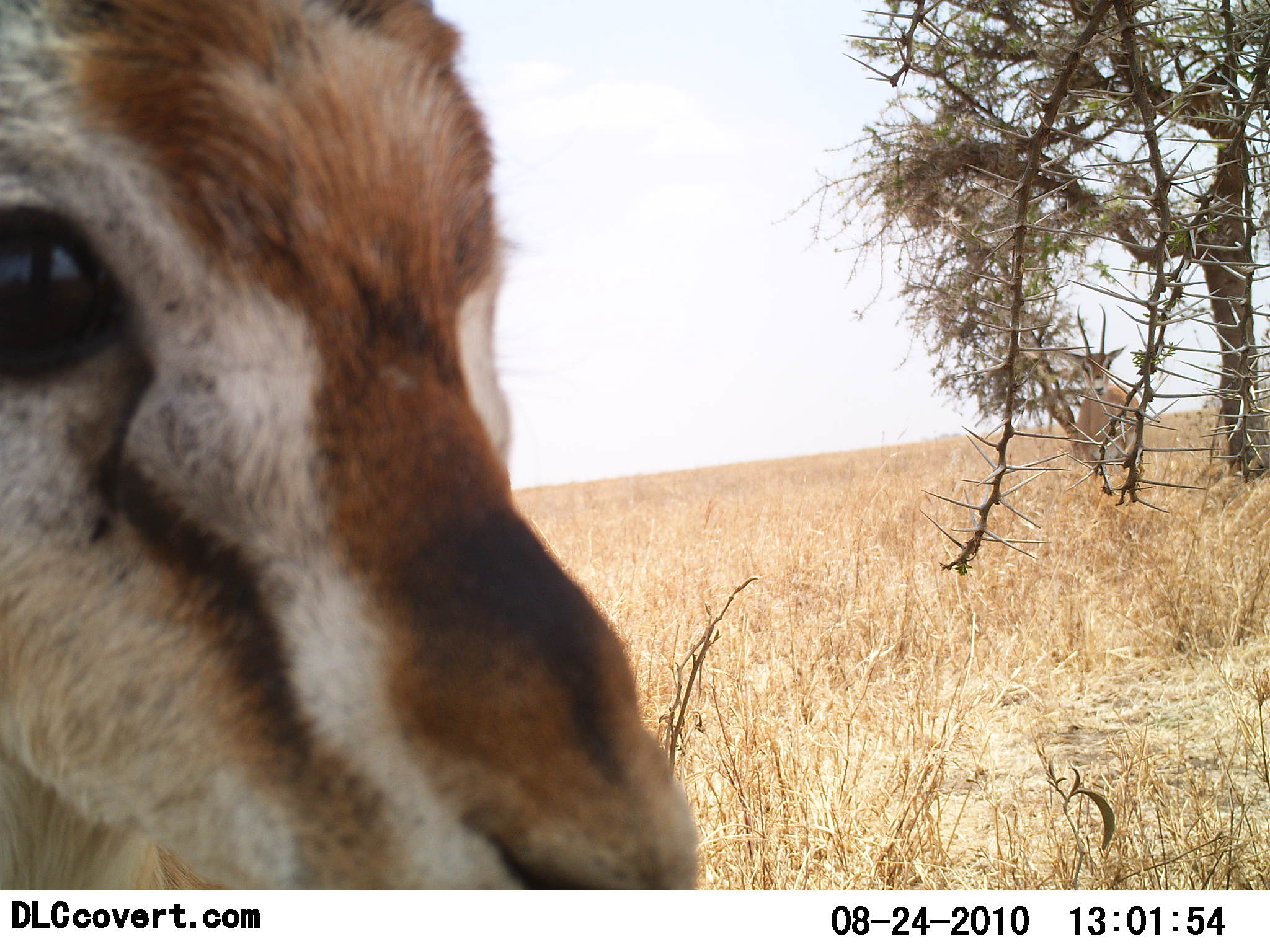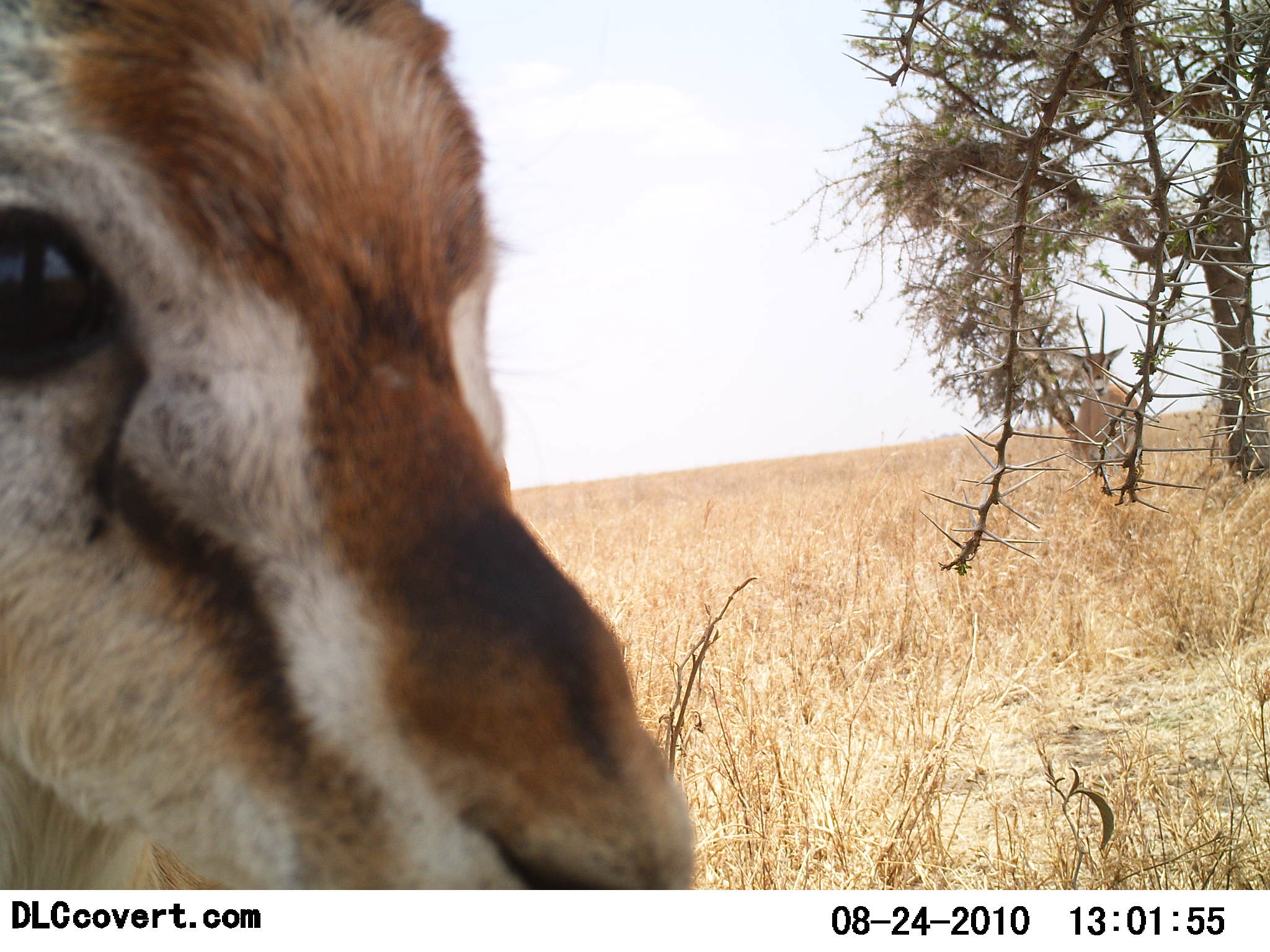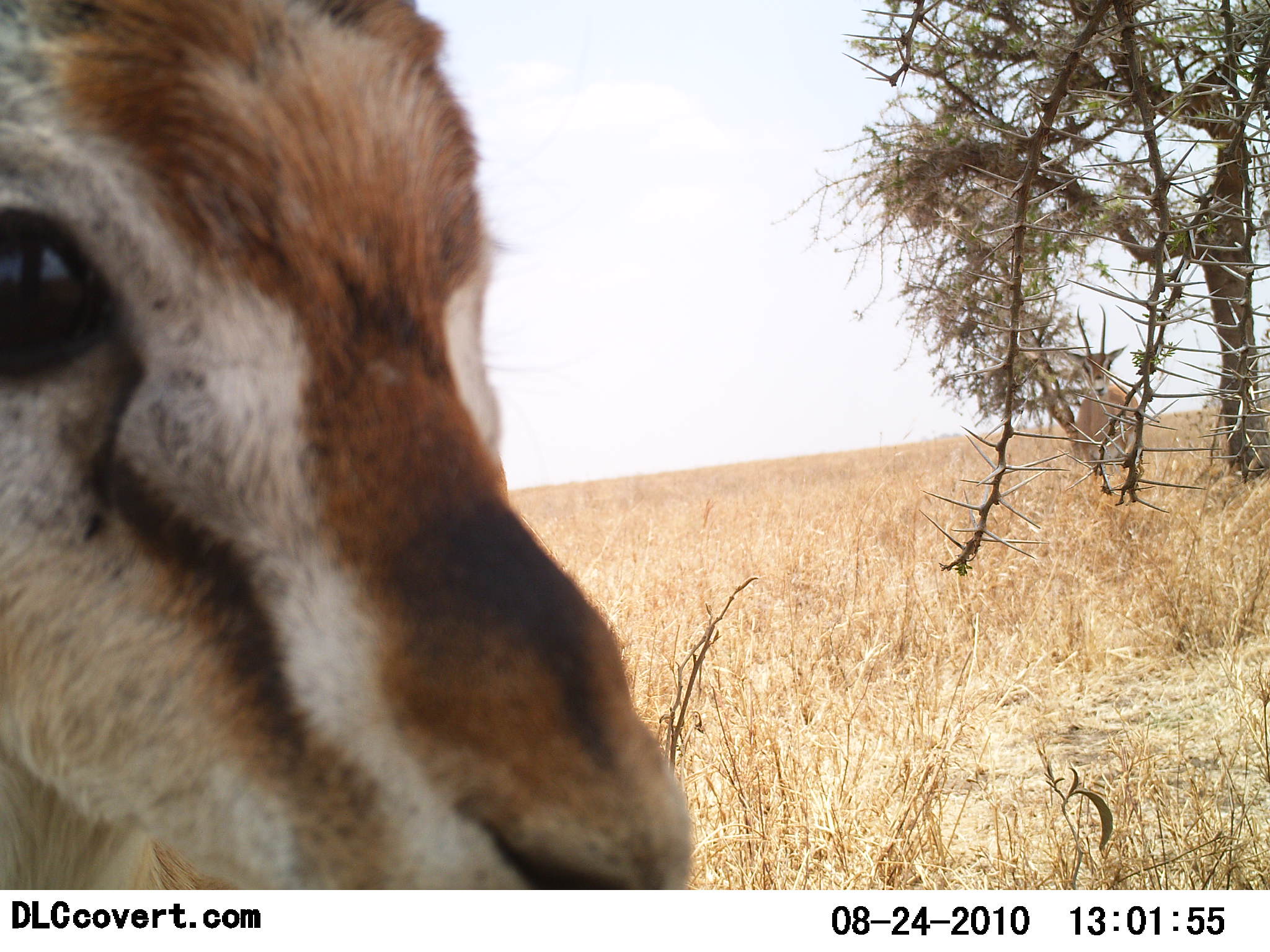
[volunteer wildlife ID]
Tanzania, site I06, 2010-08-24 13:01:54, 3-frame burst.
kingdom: Animalia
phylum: Chordata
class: Mammalia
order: Artiodactyla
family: Bovidae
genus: Eudorcas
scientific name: Eudorcas thomsonii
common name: thomson's gazelle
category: gazellethomsons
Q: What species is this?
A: Gazellethomsons (thomson's gazelle) (Eudorcas thomsonii).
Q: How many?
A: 1.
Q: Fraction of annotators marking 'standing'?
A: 85%.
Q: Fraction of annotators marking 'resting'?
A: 8%.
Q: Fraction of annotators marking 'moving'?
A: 8%.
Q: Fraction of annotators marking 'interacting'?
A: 23%.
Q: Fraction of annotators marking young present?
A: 8%.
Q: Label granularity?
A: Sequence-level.